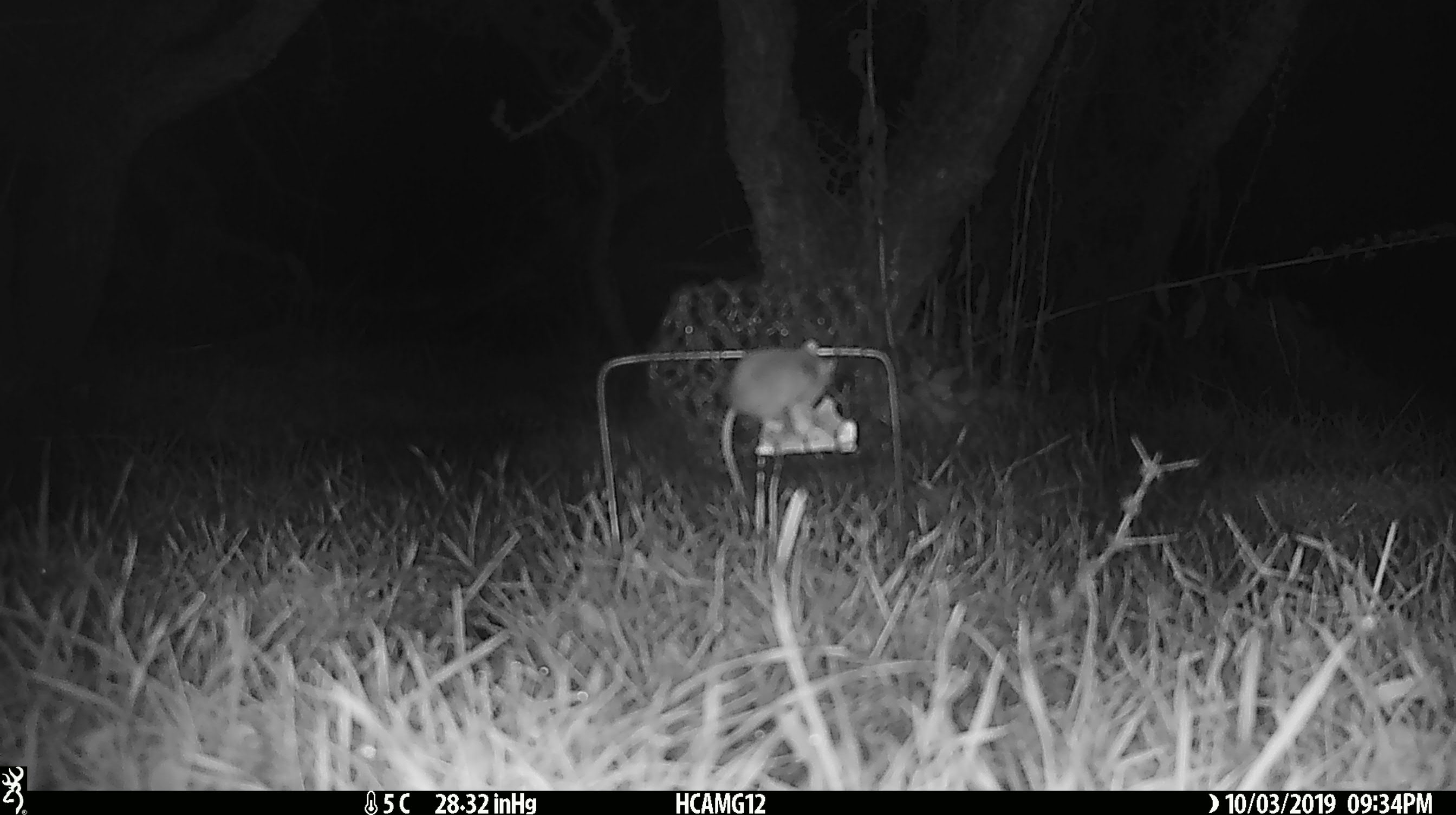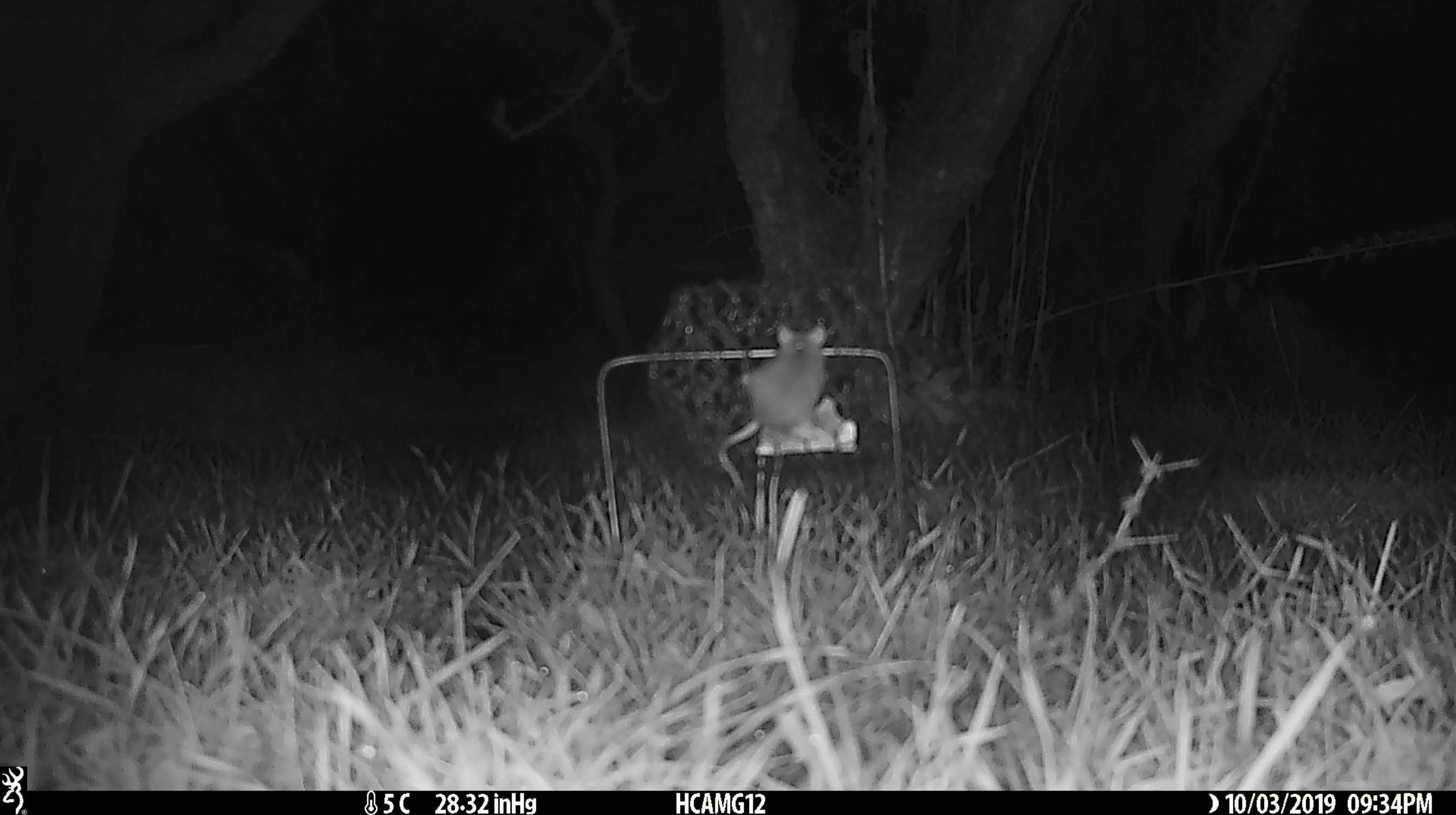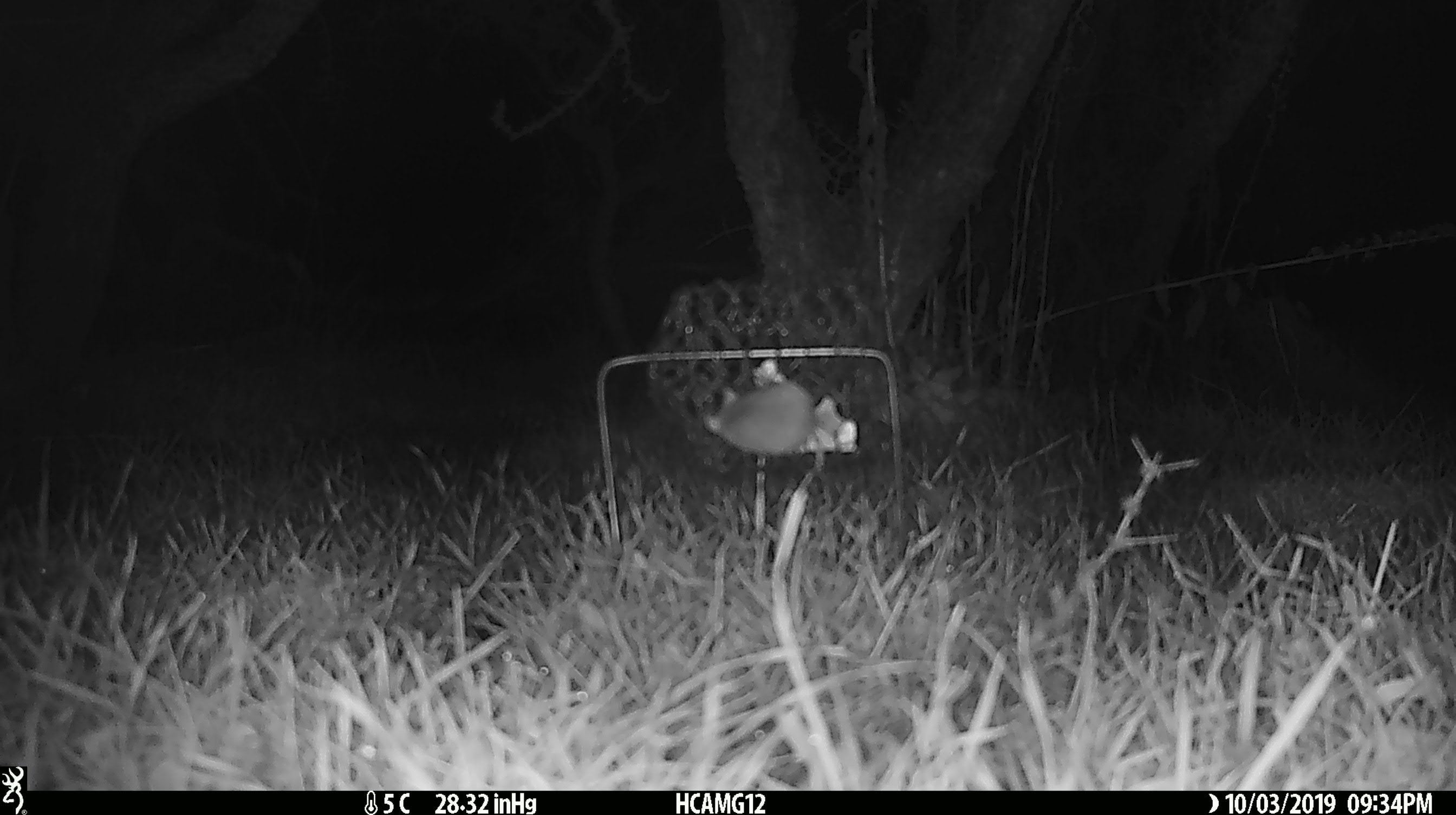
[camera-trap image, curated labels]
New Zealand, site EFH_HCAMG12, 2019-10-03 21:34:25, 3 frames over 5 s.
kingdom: Animalia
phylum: Chordata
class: Mammalia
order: Rodentia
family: Muridae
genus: Mus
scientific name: Mus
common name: mouse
Mouse (Mus).